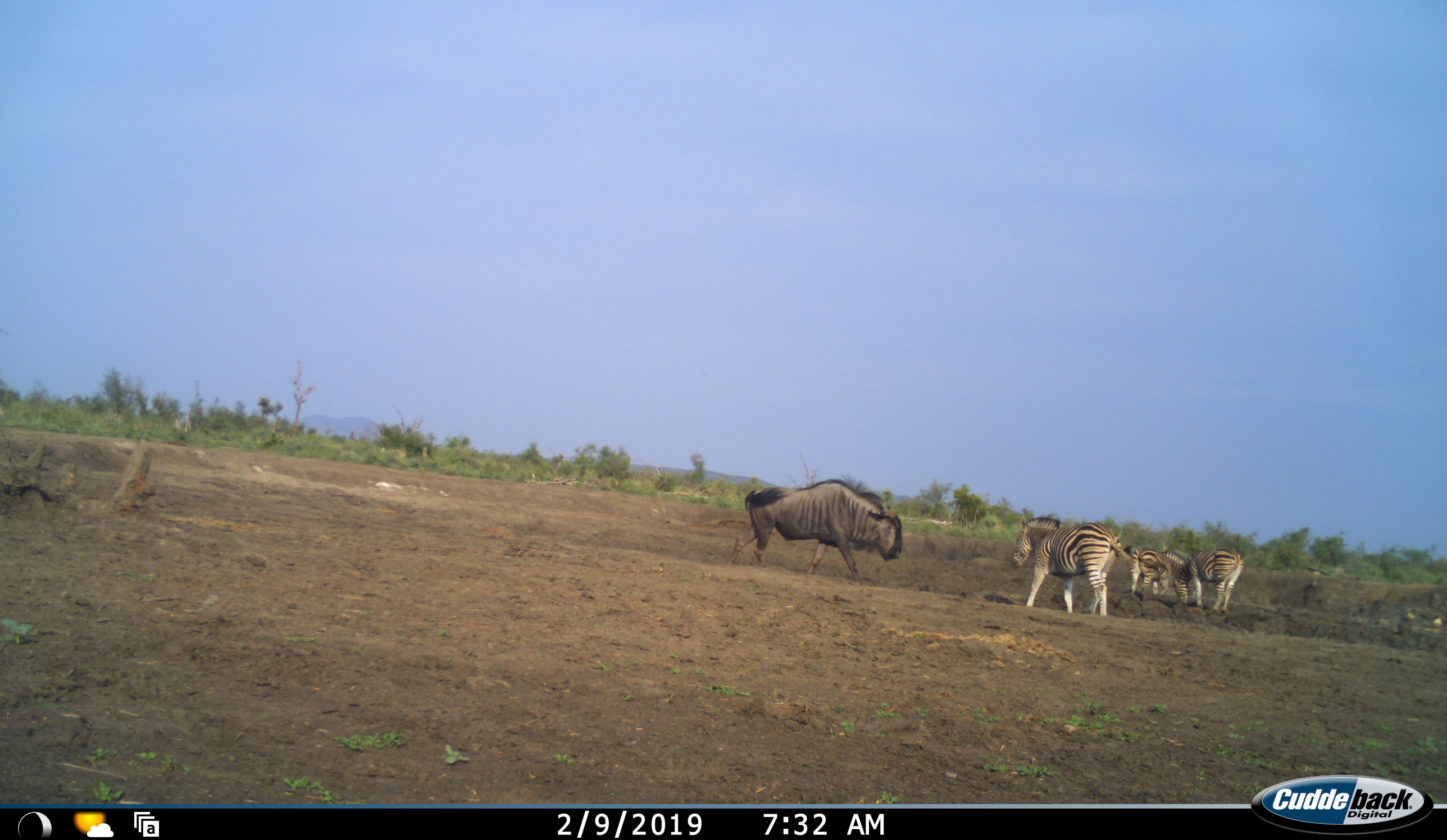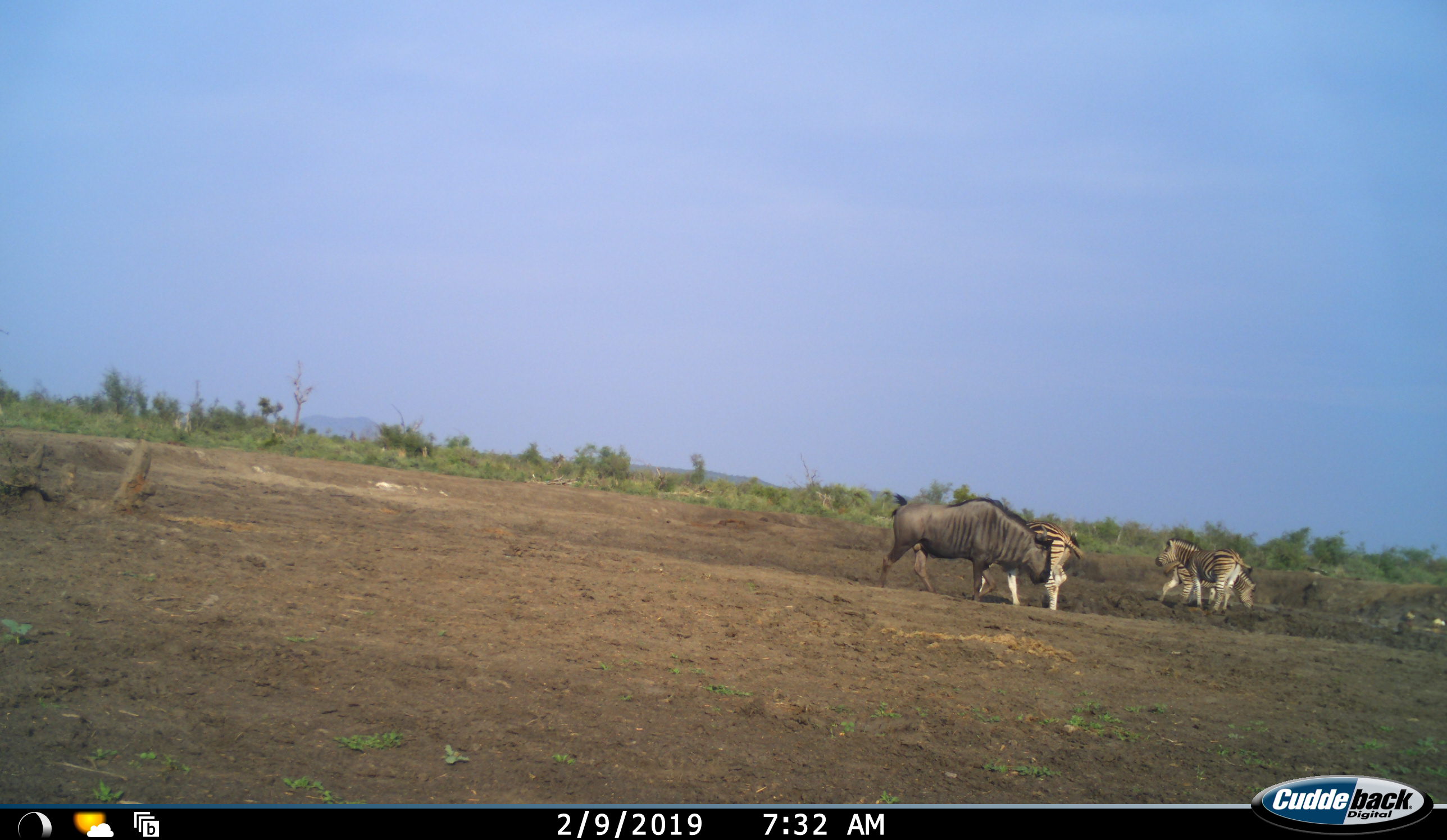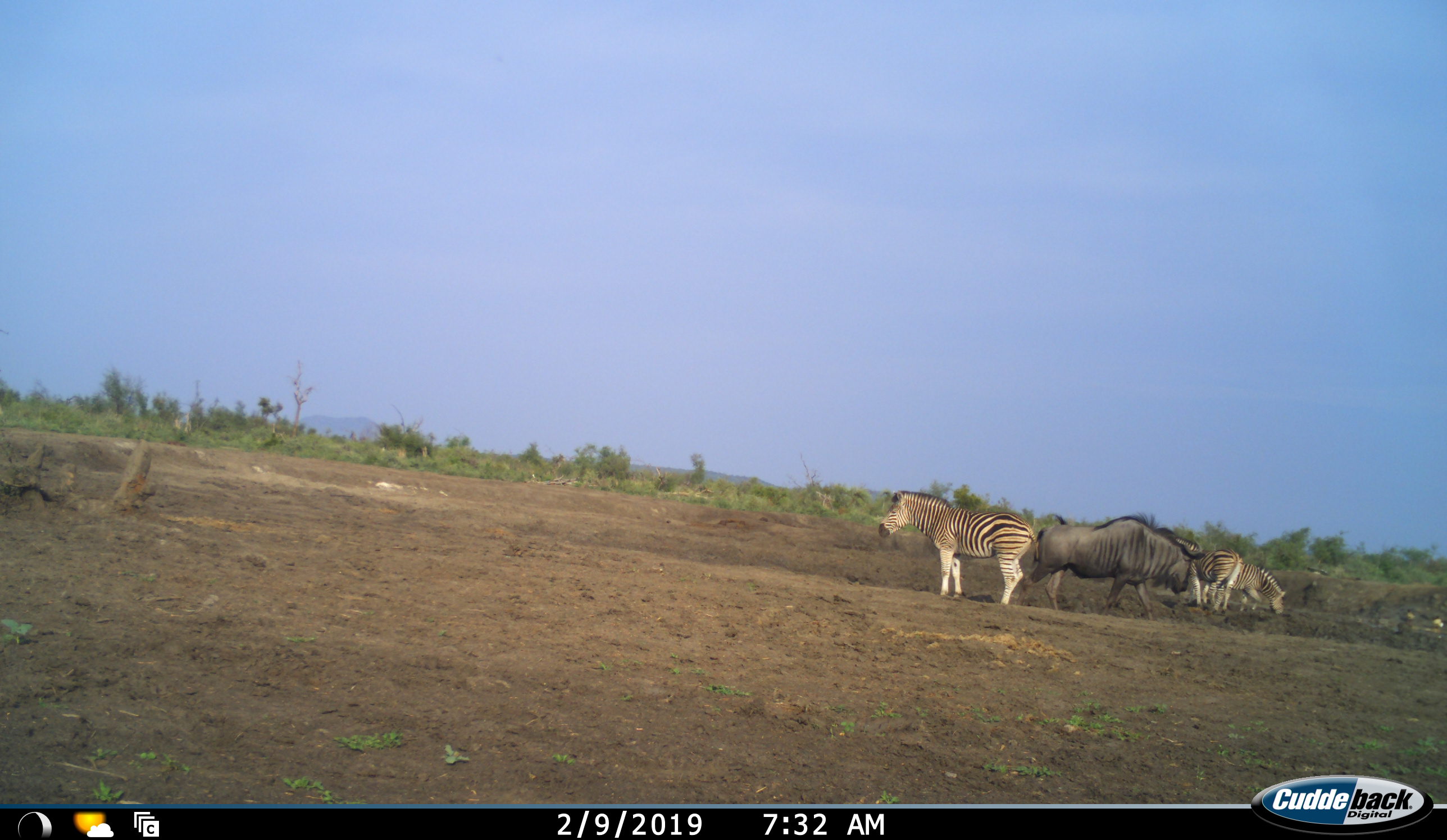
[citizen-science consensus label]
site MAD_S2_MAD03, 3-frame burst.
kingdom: Animalia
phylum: Chordata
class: Mammalia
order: Artiodactyla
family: Bovidae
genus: Connochaetes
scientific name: Connochaetes taurinus taurinus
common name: blue wildebeest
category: wildebeestblue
Wildebeestblue (blue wildebeest) (Connochaetes taurinus taurinus), count 1. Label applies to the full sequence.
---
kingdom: Animalia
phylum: Chordata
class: Mammalia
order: Perissodactyla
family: Equidae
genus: Equus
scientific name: Equus quagga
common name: plains zebra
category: zebraplains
Zebraplains (plains zebra) (Equus quagga), count 3. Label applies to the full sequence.